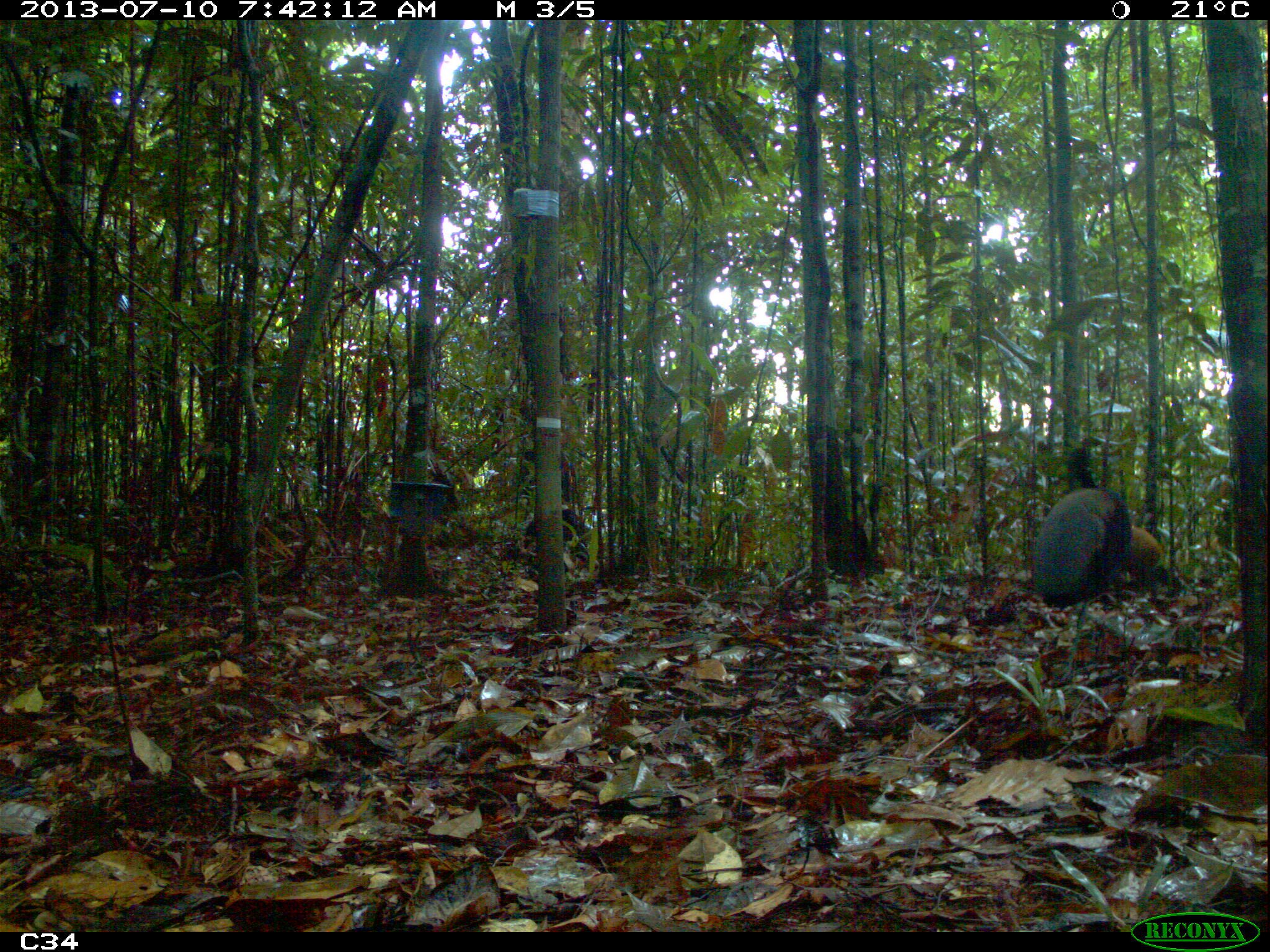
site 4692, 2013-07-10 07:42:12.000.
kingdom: Animalia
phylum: Chordata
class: Aves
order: Gruiformes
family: Psophiidae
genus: Psophia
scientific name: Psophia crepitans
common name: gray-winged trumpeter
Psophia crepitans (gray-winged trumpeter), count 2, age adult.